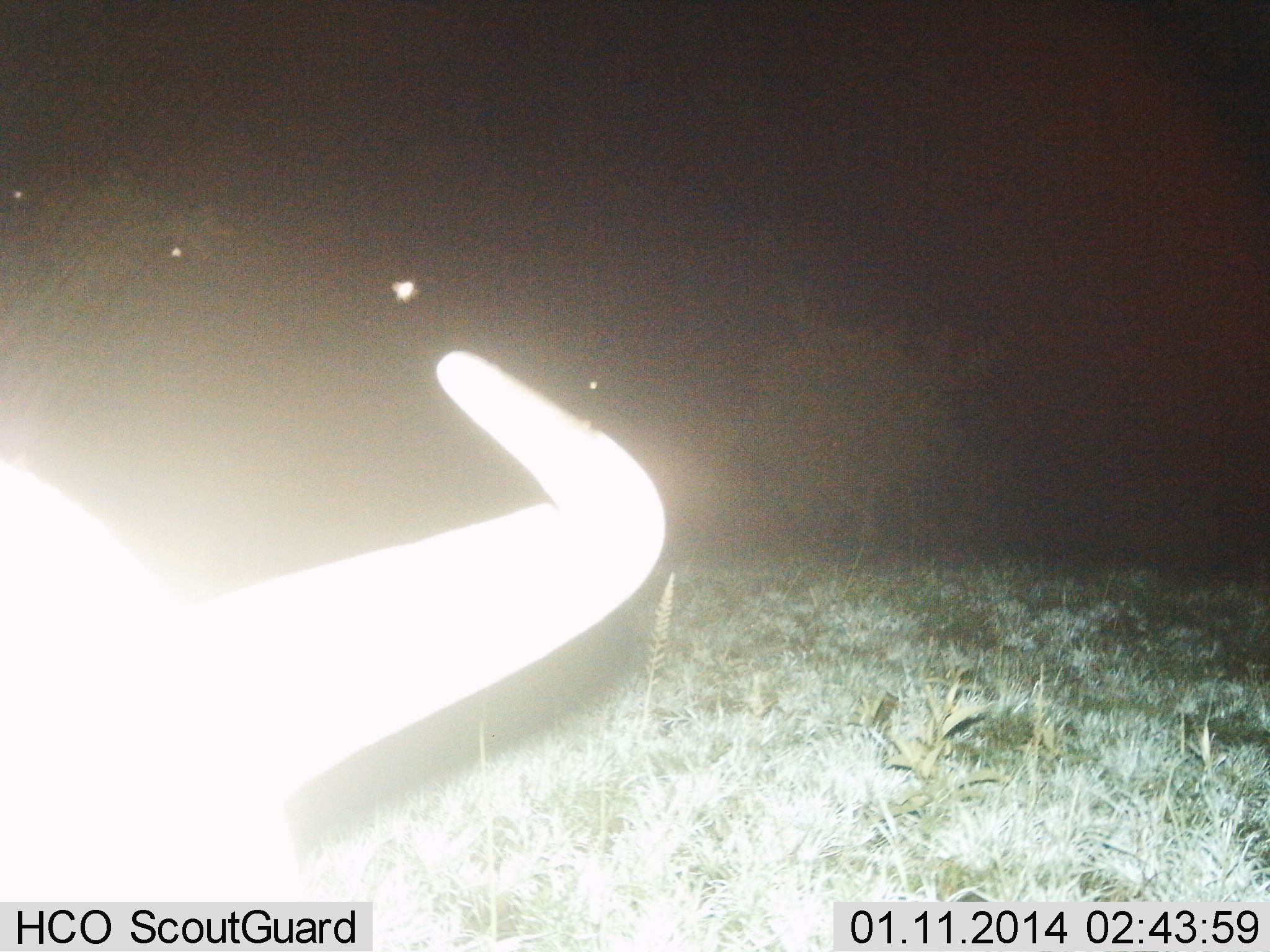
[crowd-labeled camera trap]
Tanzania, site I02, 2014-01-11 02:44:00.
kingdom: Animalia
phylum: Chordata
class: Mammalia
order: Artiodactyla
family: Bovidae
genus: Connochaetes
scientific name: Connochaetes taurinus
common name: blue wildebeest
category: wildebeest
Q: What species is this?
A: Wildebeest (blue wildebeest) (Connochaetes taurinus).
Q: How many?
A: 1.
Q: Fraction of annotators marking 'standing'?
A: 80%.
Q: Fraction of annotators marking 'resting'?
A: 10%.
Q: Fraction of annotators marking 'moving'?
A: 10%.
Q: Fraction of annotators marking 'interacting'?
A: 0%.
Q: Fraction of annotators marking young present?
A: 0%.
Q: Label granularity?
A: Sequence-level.